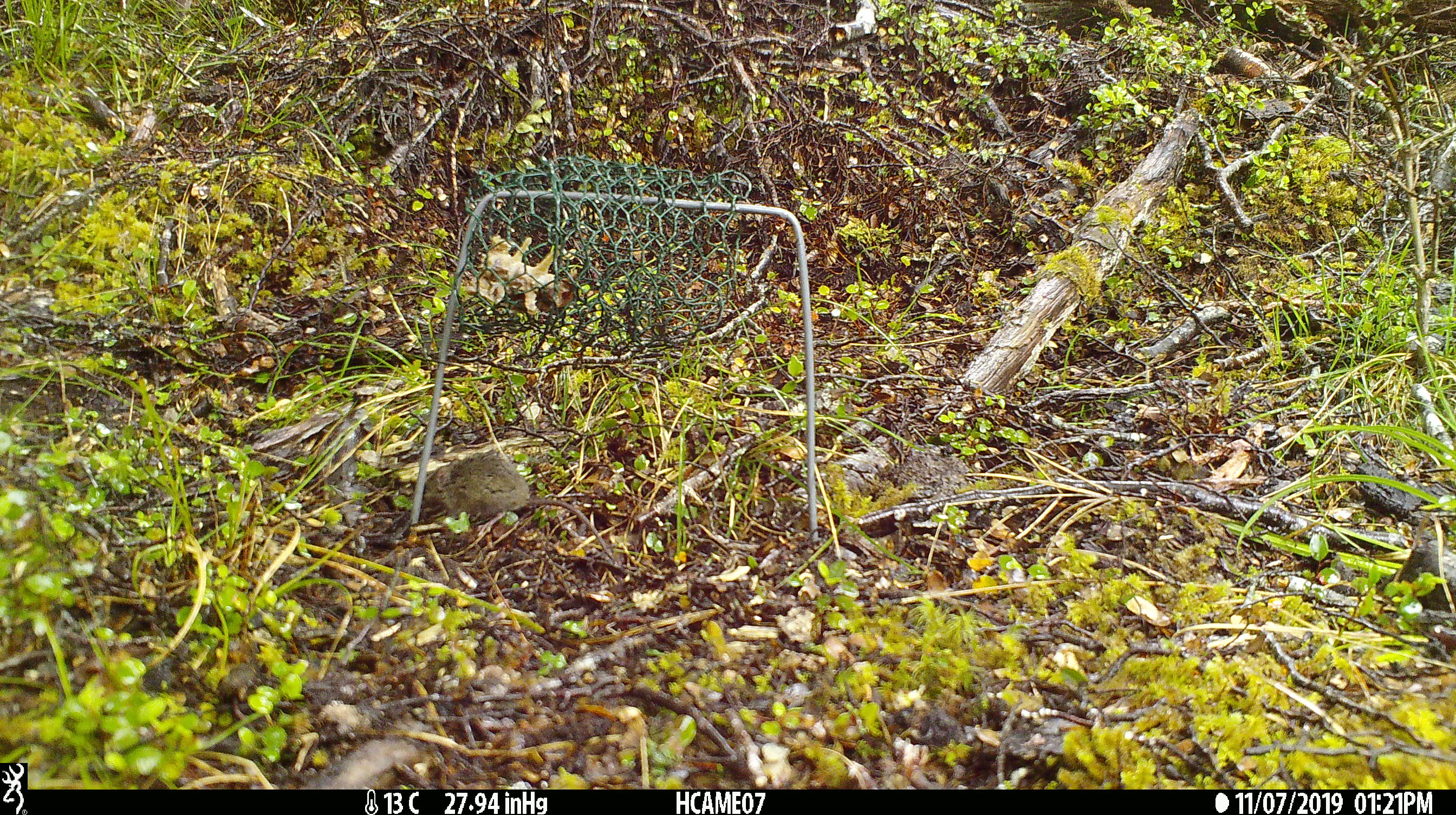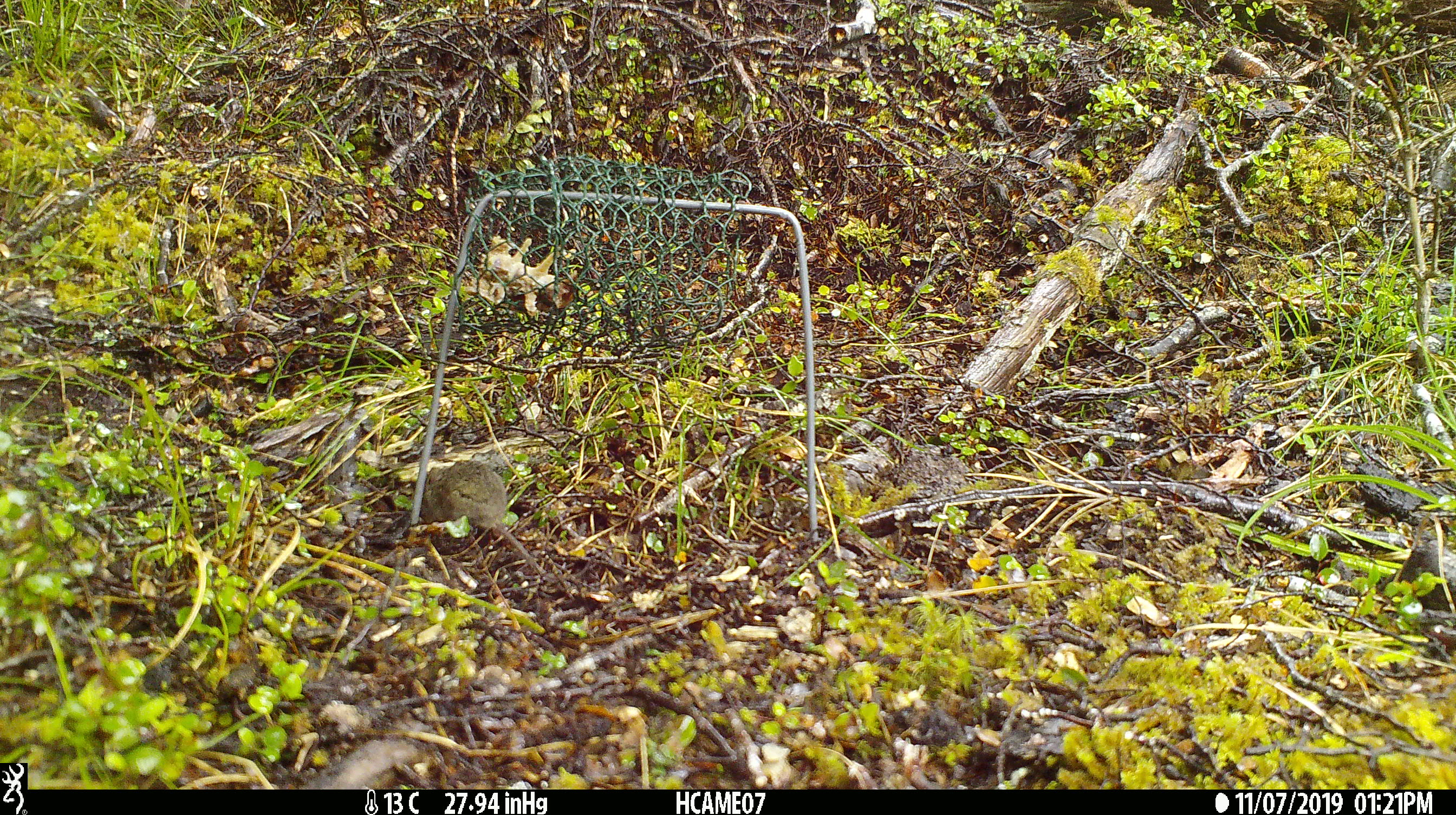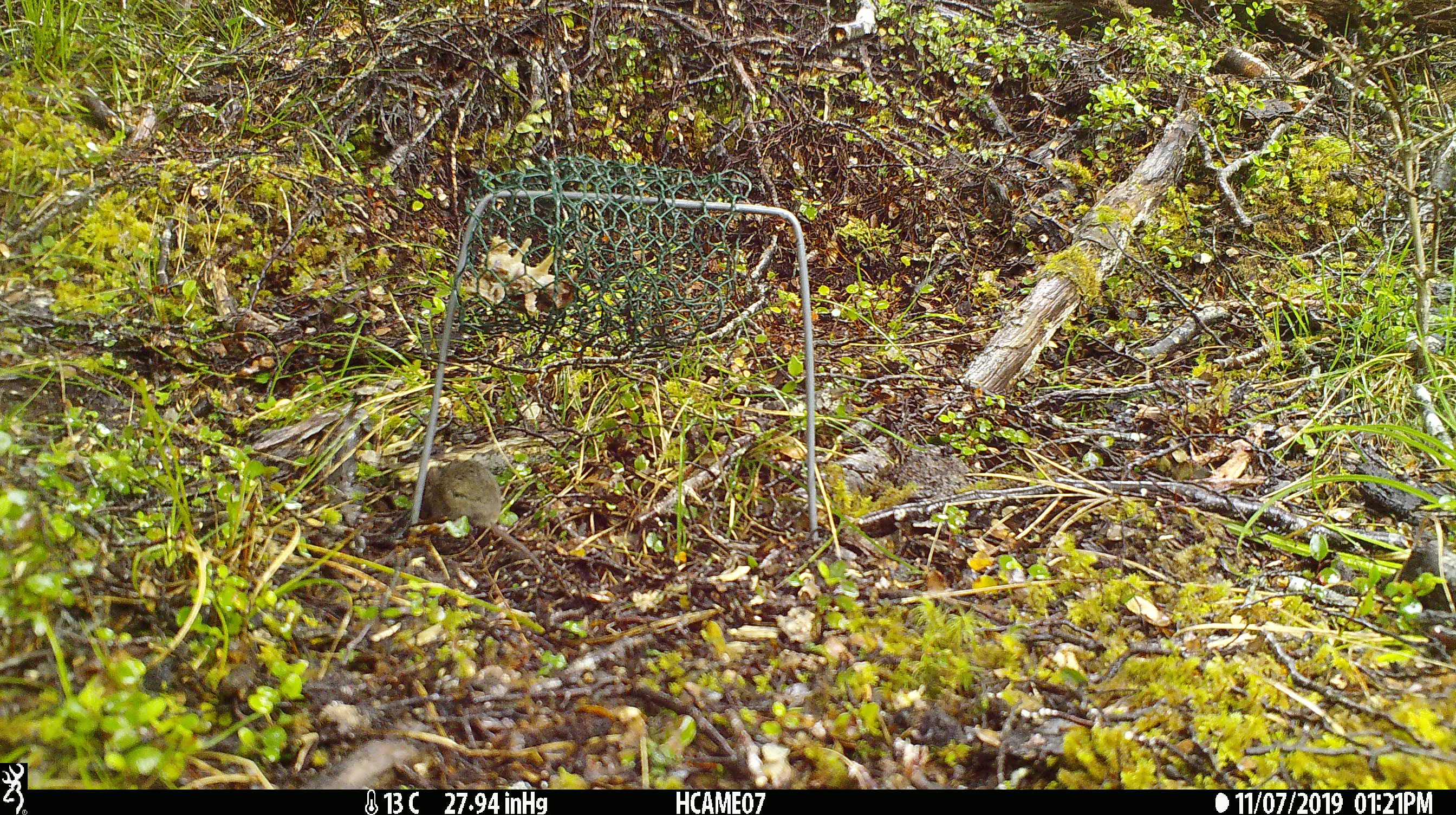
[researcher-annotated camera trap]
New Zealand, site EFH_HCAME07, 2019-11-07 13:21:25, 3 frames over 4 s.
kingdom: Animalia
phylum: Chordata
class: Mammalia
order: Rodentia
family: Muridae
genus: Mus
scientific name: Mus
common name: mouse